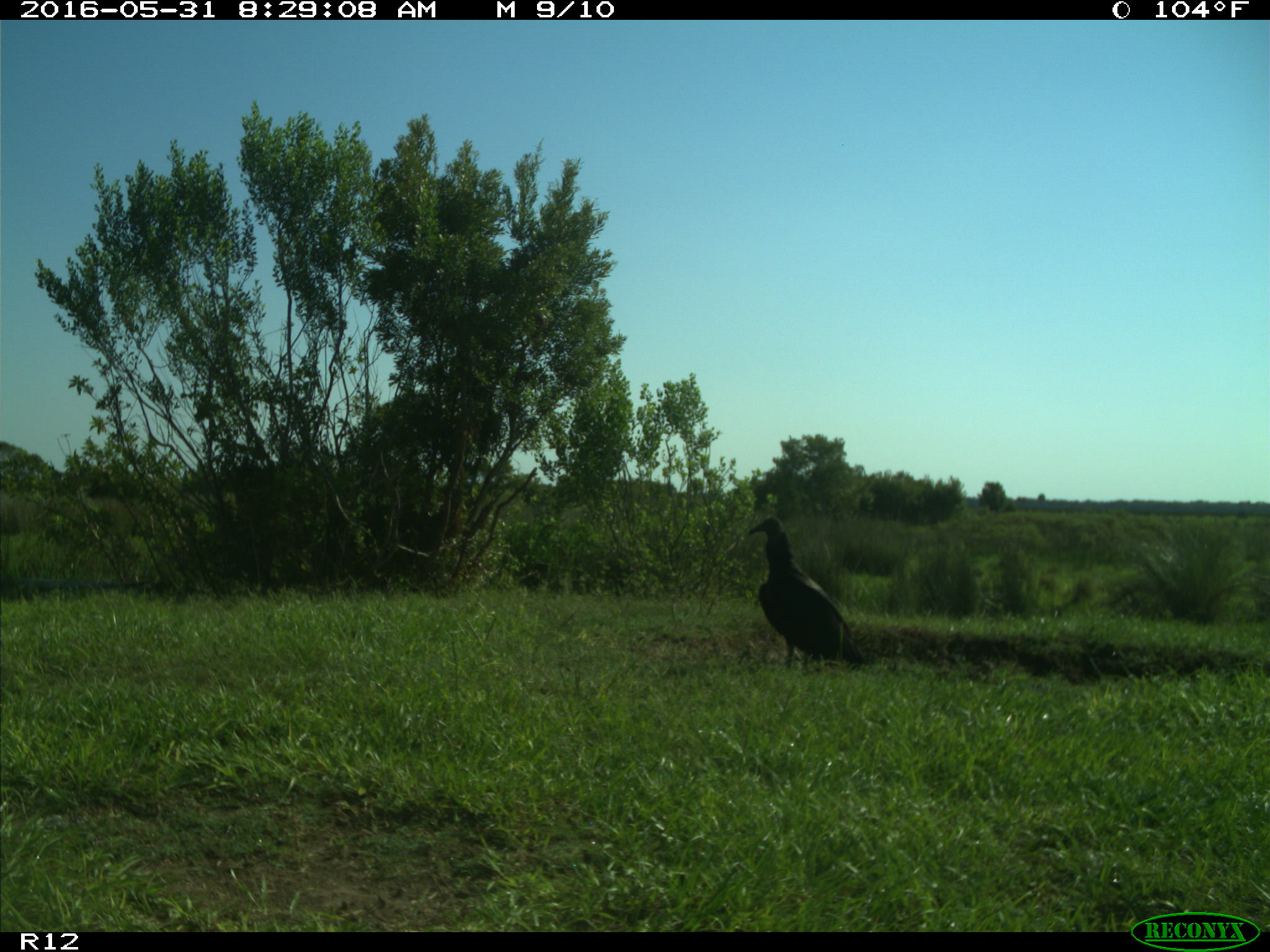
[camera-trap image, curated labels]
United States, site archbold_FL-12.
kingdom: Animalia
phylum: Chordata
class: Aves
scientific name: Aves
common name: birds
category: unidentified bird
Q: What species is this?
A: Unidentified bird (birds) (Aves).